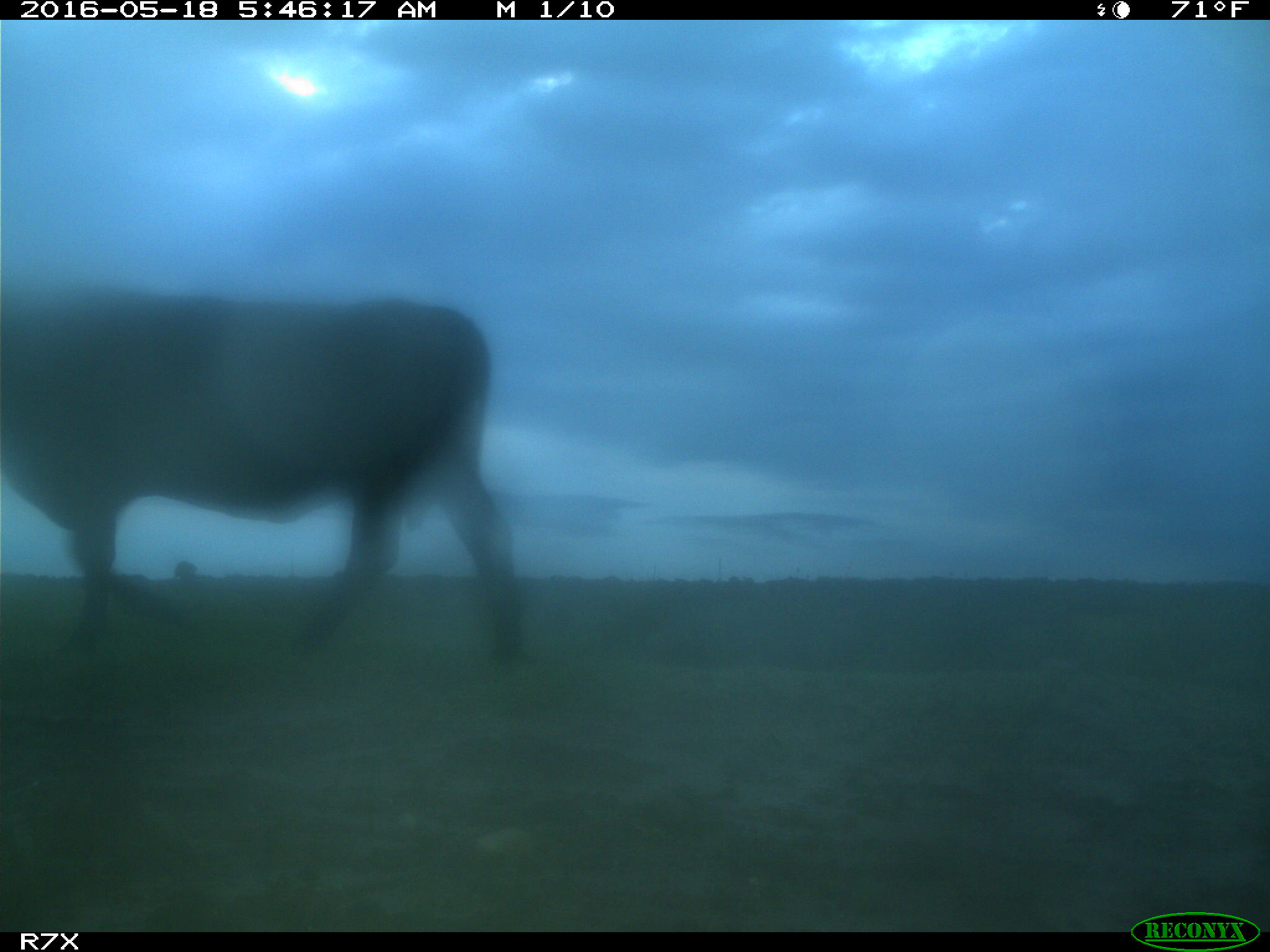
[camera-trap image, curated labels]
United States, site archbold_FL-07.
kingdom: Animalia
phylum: Chordata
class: Mammalia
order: Artiodactyla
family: Bovidae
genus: Bos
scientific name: Bos taurus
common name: domestic cow